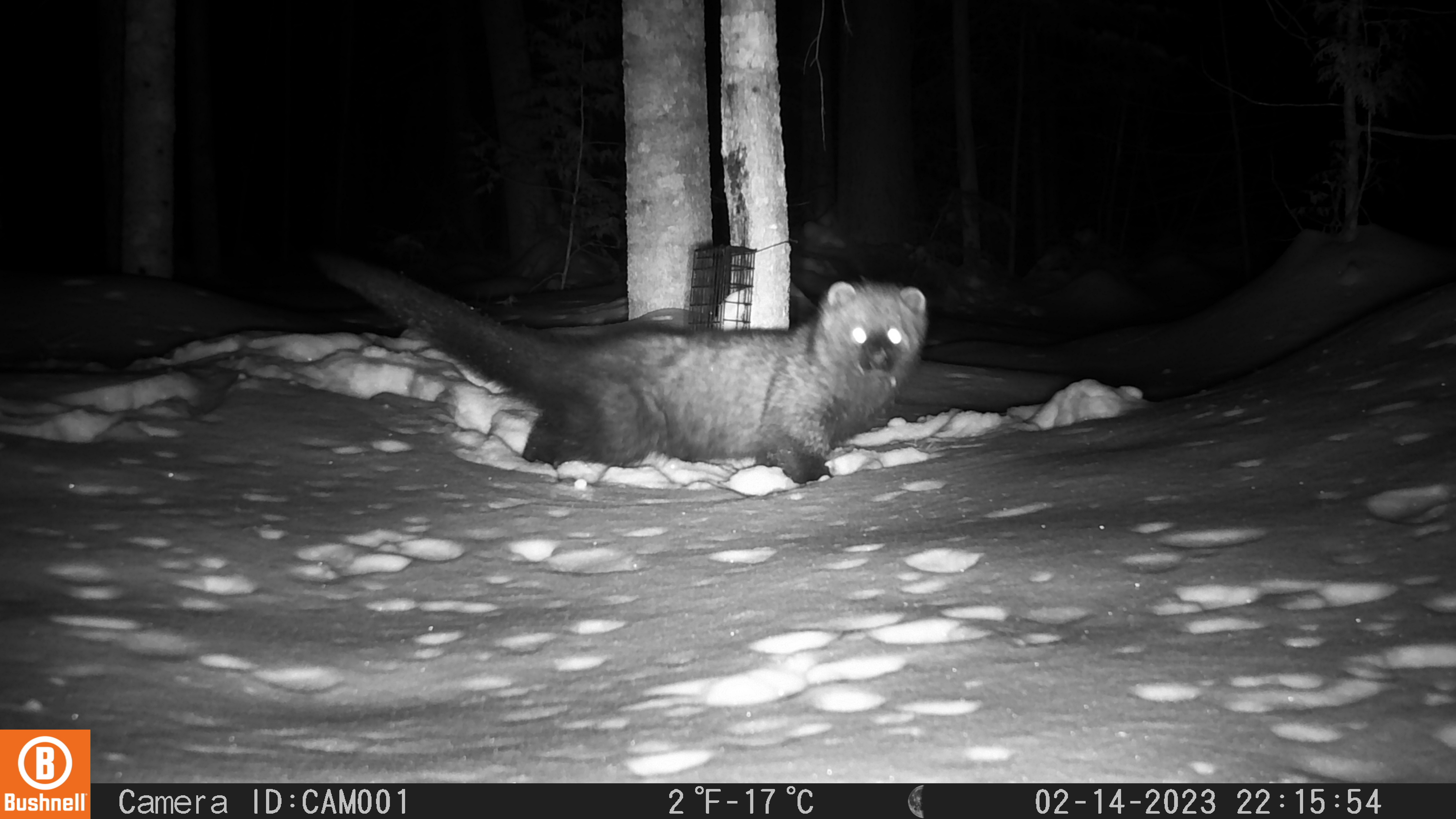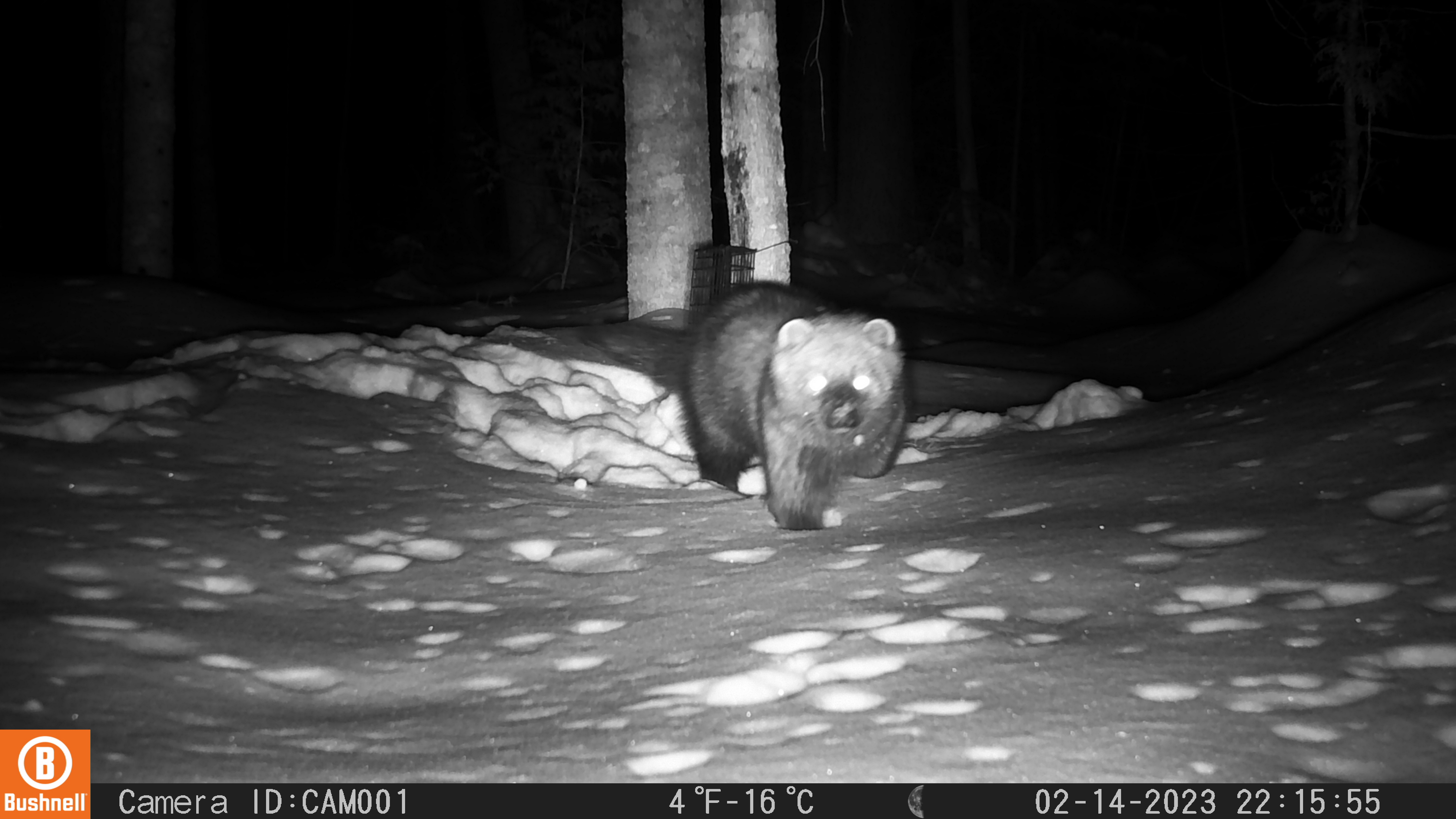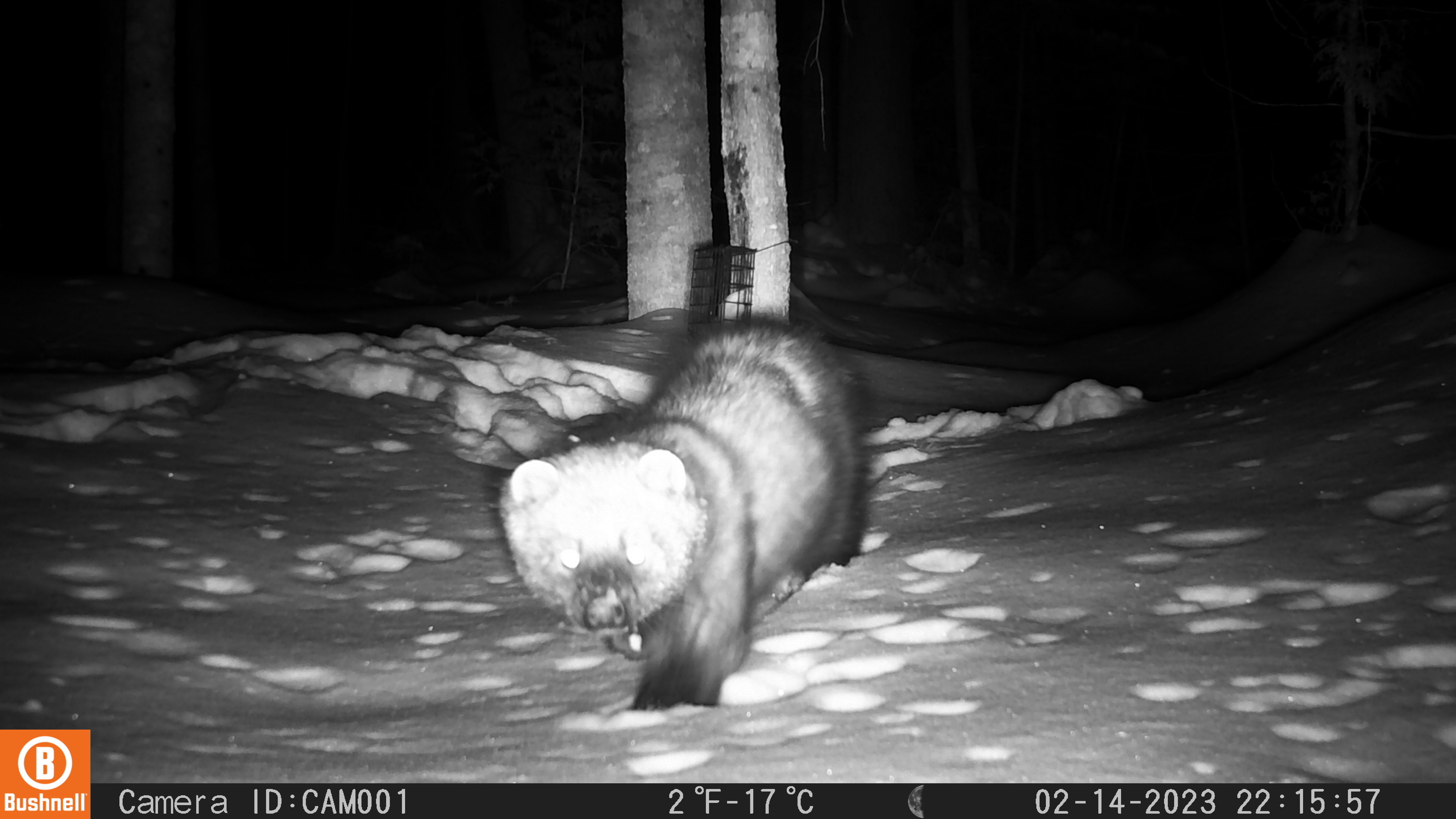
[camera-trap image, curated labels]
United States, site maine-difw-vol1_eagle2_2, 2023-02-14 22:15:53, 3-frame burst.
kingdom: Animalia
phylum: Chordata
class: Mammalia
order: Carnivora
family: Mustelidae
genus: Pekania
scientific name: Pekania pennanti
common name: fisher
Fisher (Pekania pennanti).